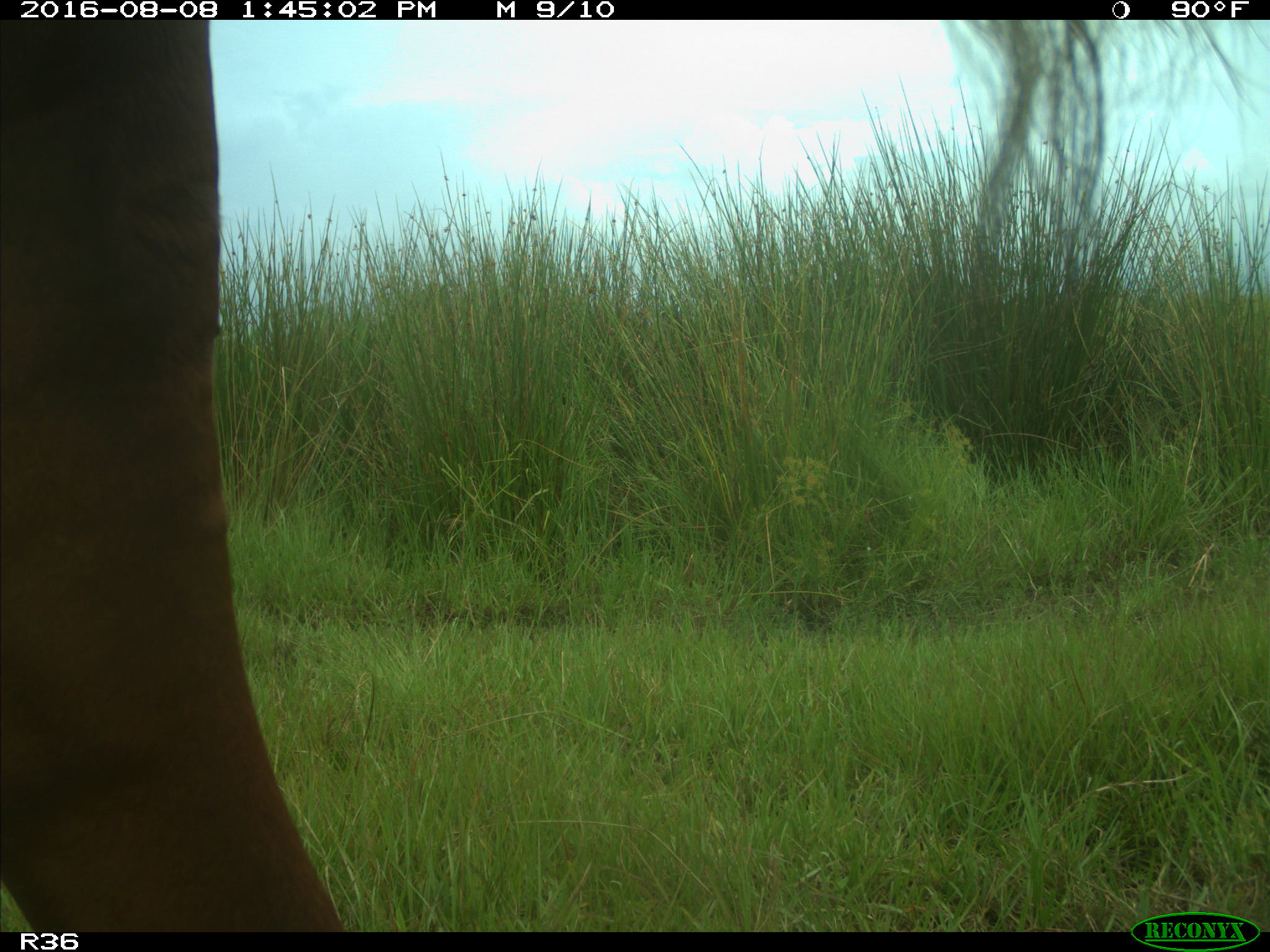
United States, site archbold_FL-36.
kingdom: Animalia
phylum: Chordata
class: Mammalia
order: Artiodactyla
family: Bovidae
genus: Bos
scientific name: Bos taurus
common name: domestic cow